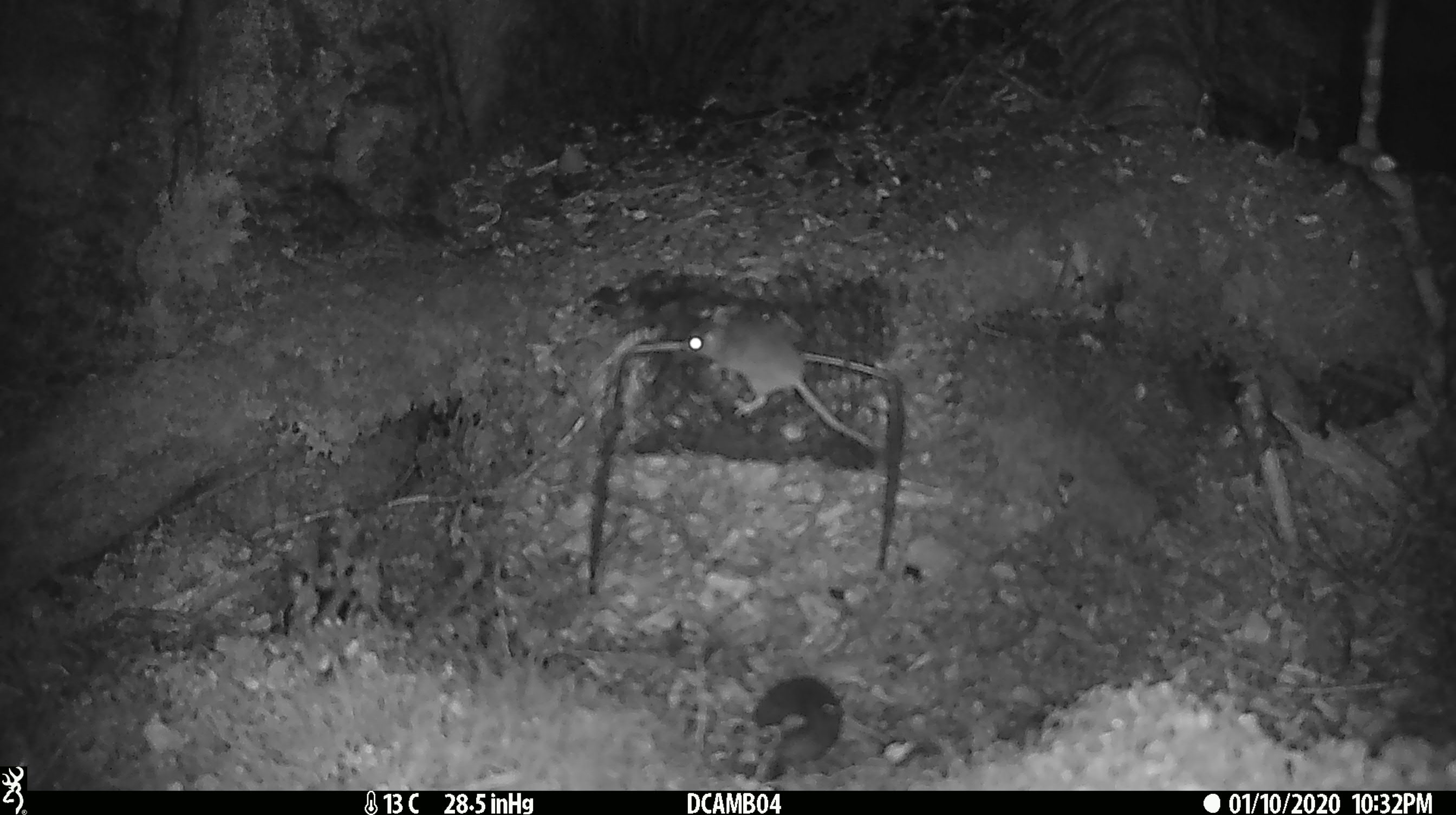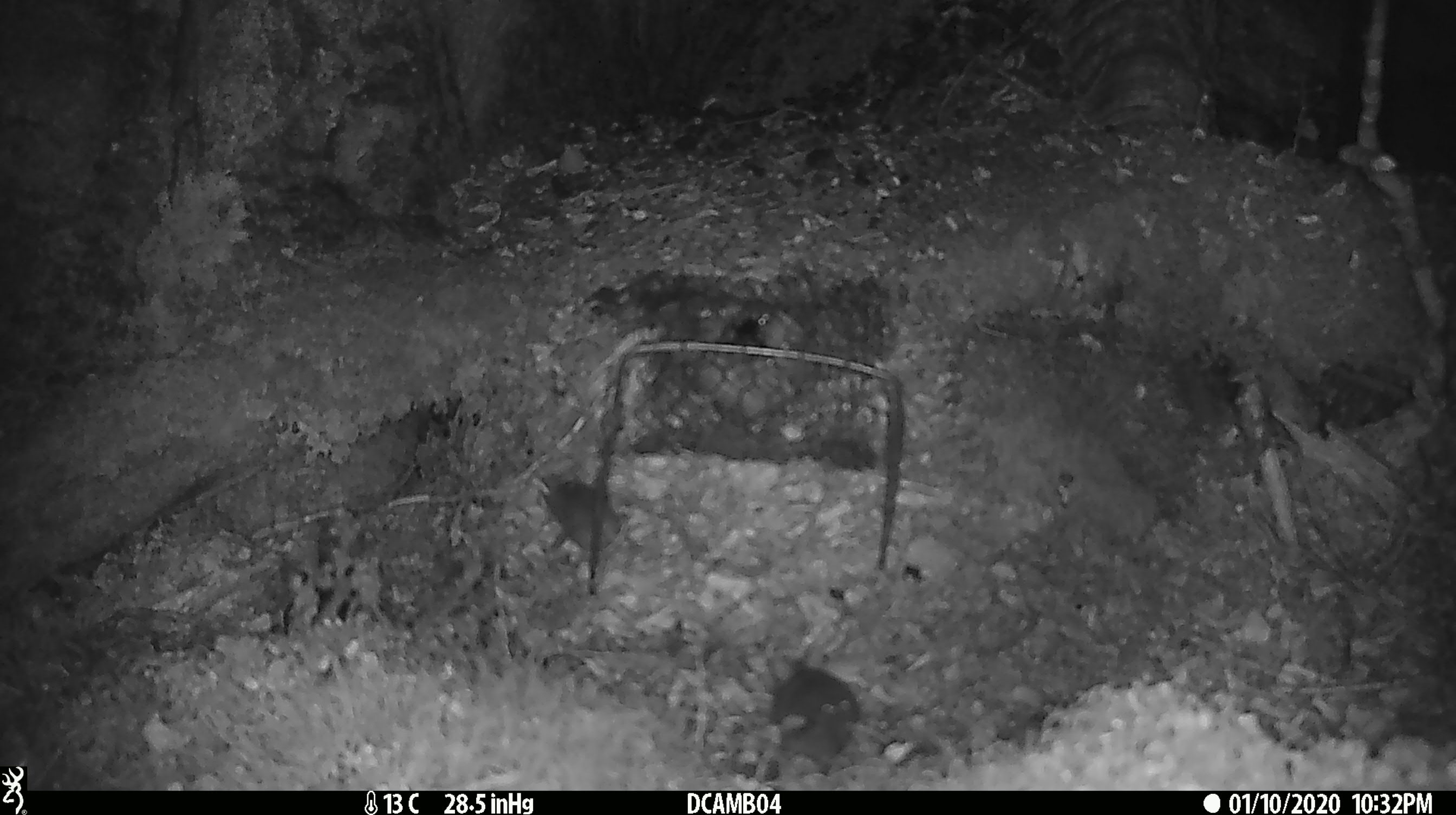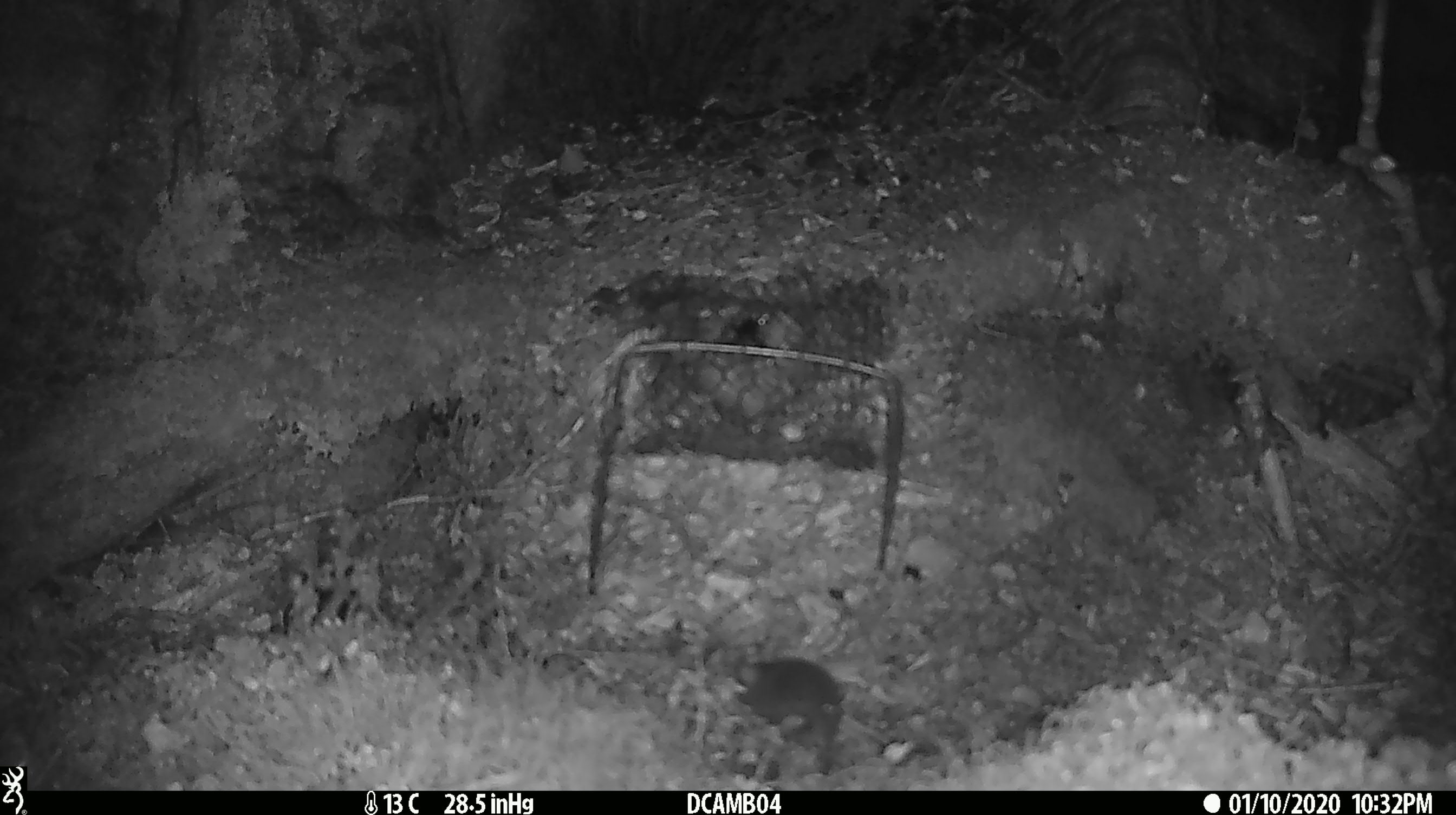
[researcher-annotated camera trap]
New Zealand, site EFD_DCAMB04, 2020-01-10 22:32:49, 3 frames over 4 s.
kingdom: Animalia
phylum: Chordata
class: Mammalia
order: Rodentia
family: Muridae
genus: Mus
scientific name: Mus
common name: mouse